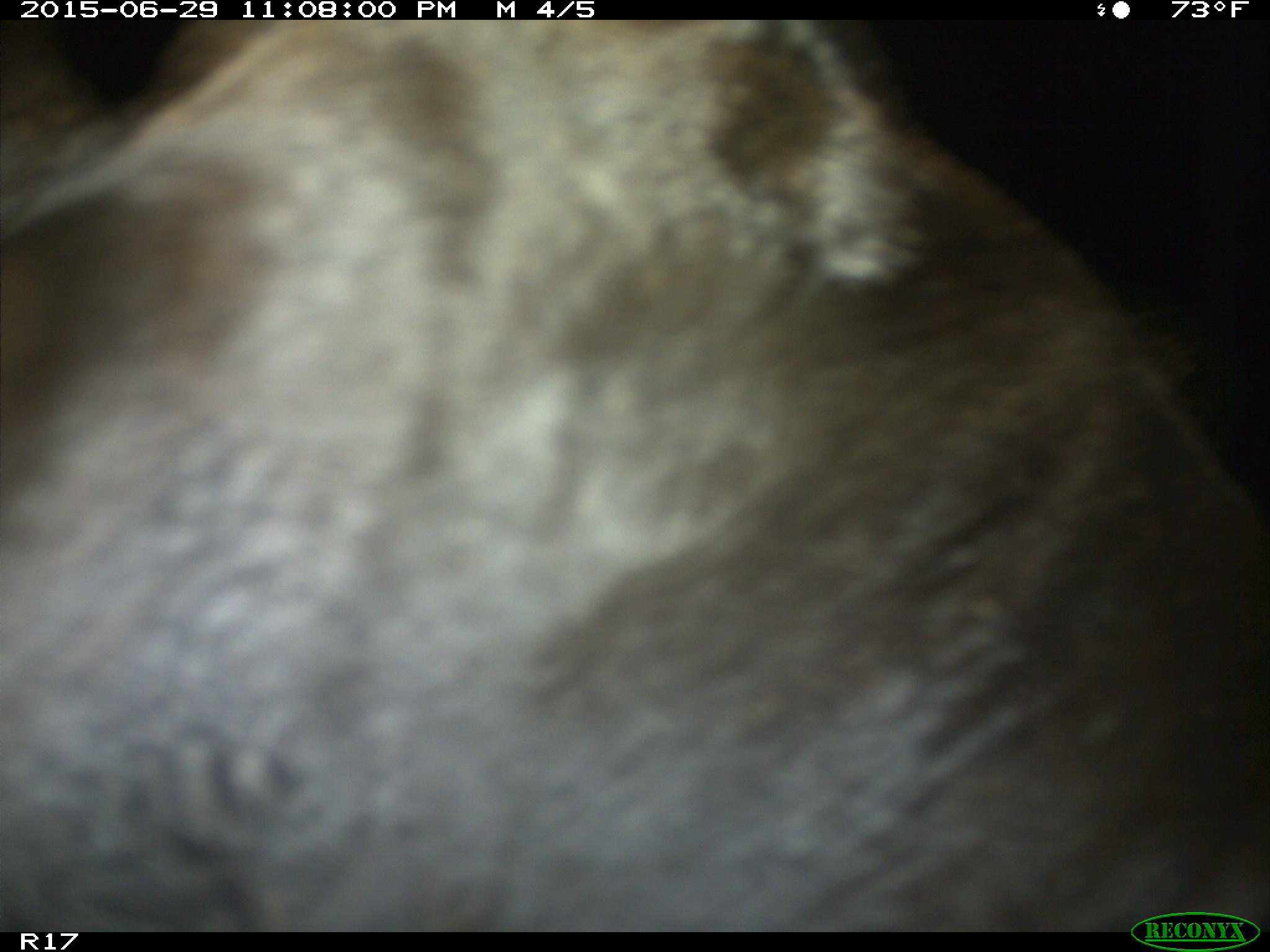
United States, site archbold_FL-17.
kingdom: Animalia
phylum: Chordata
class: Mammalia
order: Artiodactyla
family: Bovidae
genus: Bos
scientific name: Bos taurus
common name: domestic cow